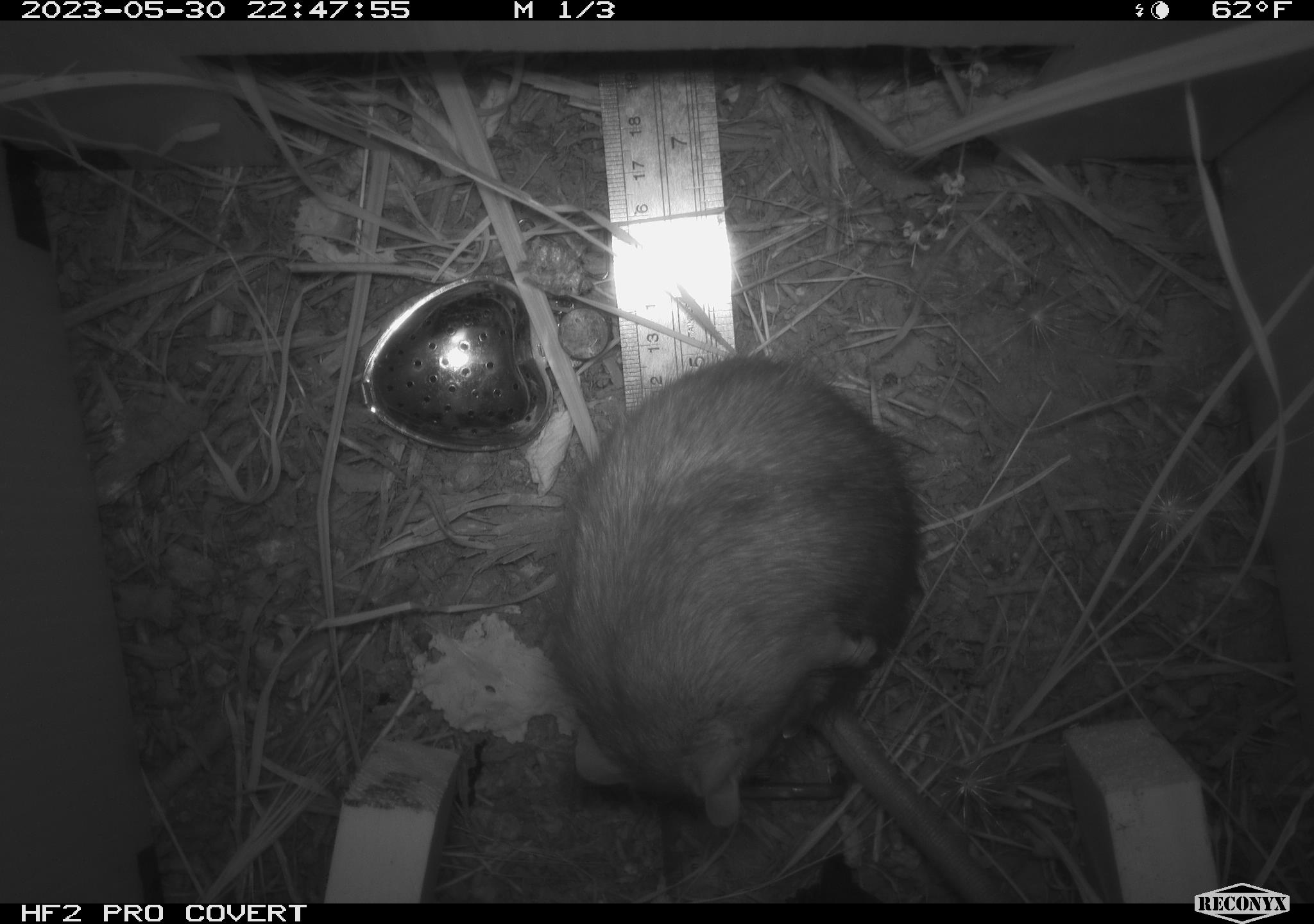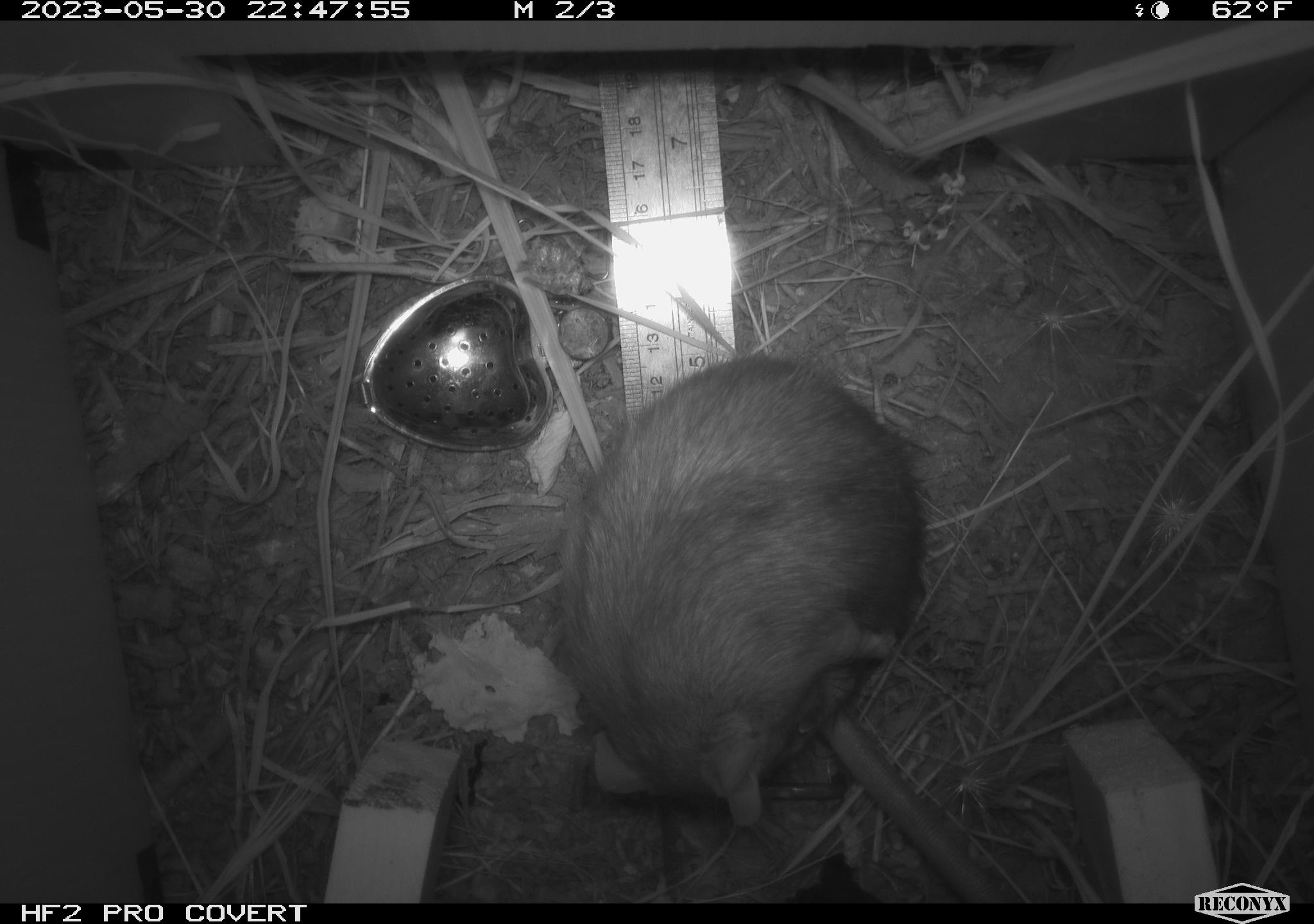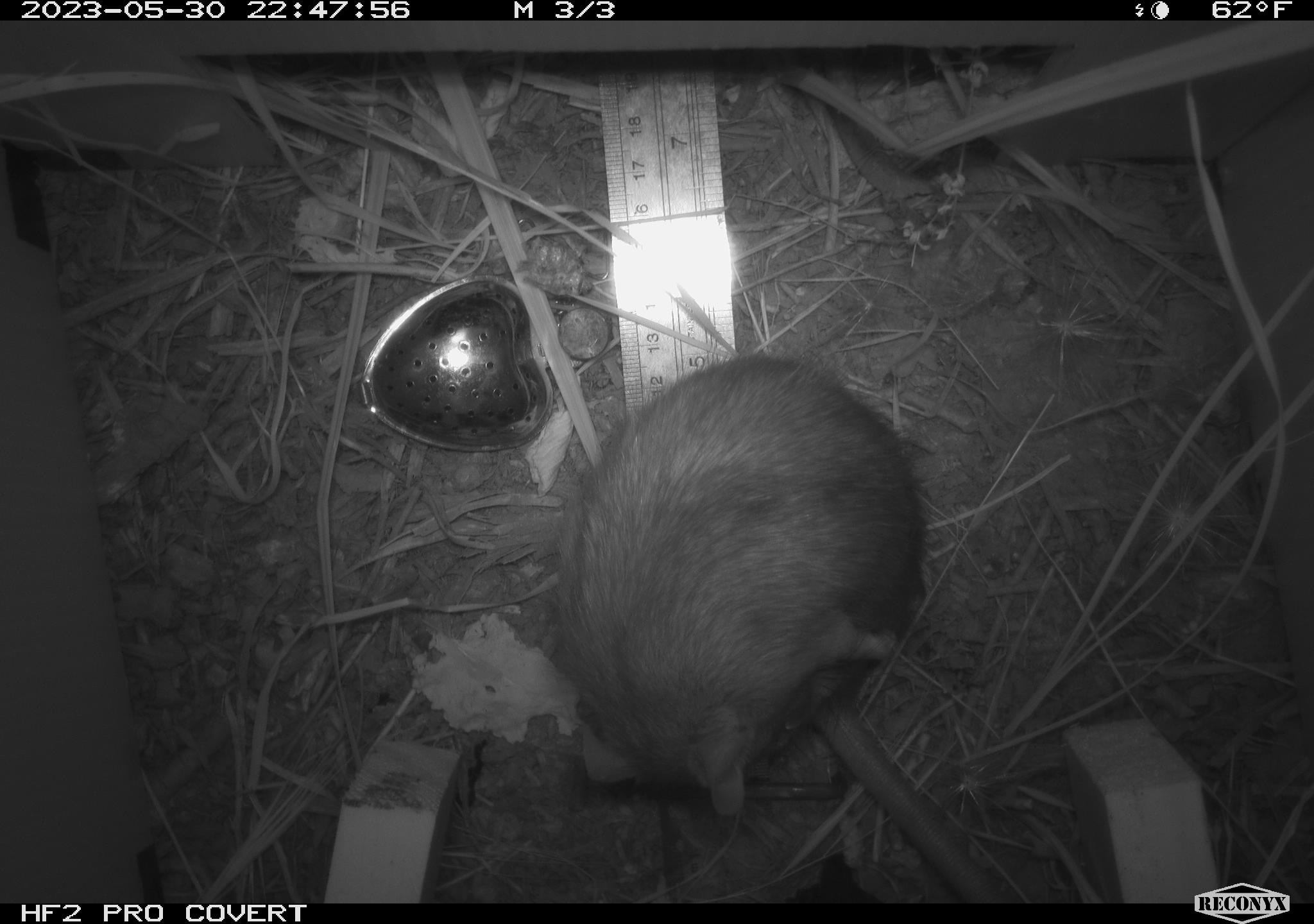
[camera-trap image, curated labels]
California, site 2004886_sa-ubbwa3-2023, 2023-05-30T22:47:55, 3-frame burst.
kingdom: Animalia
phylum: Chordata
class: Mammalia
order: Rodentia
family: Muridae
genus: Rattus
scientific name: Rattus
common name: rat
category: rattus species